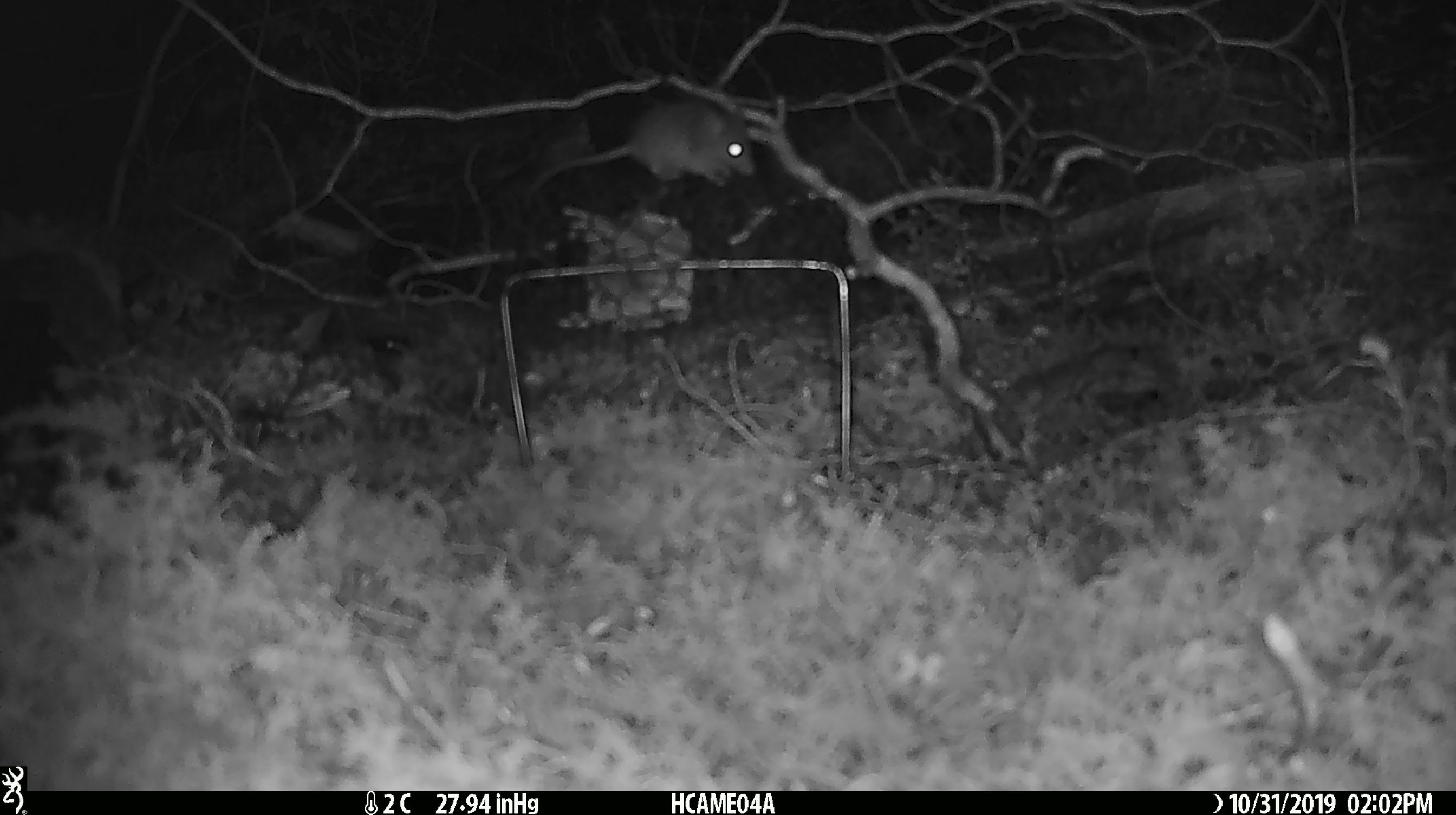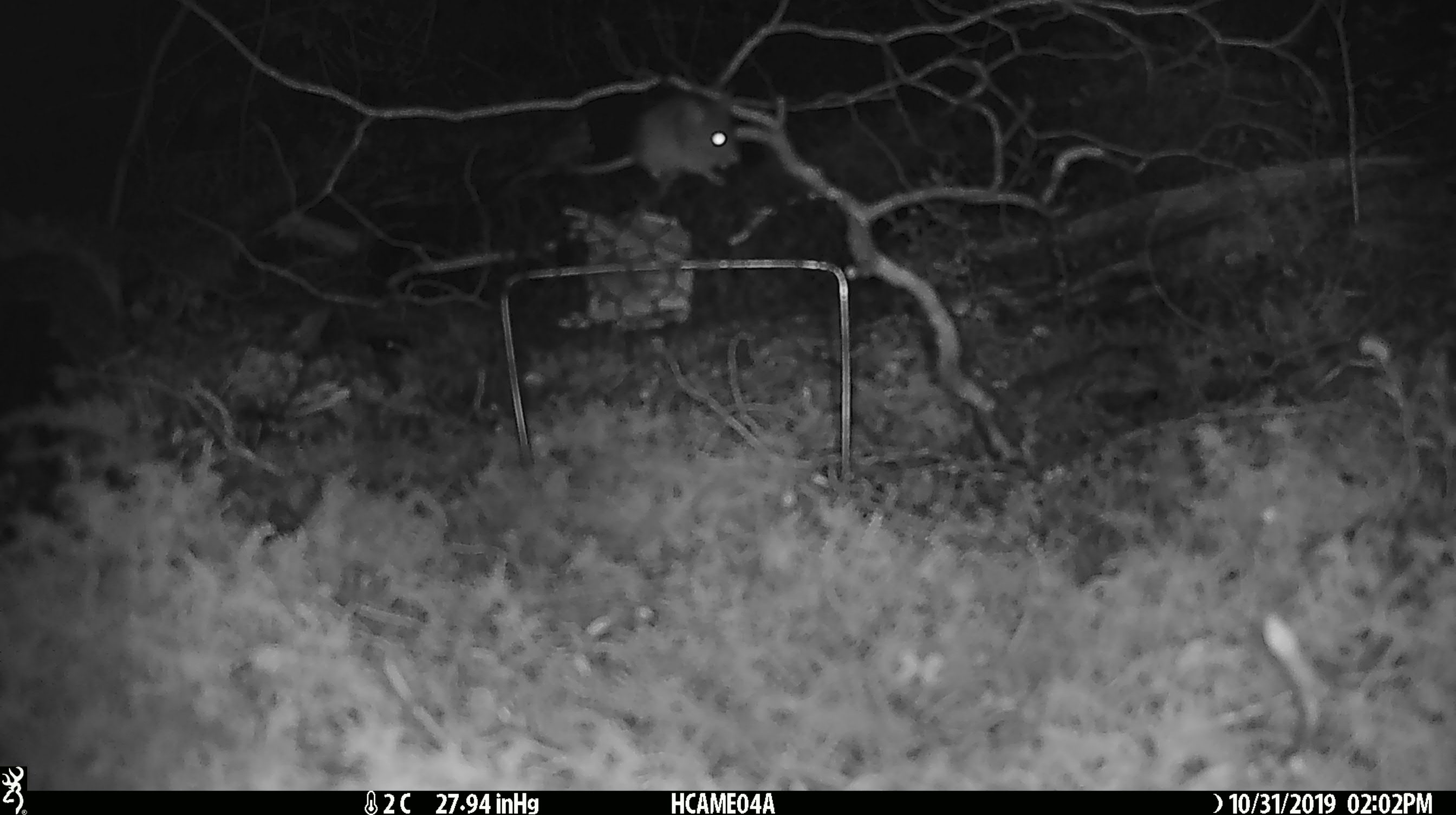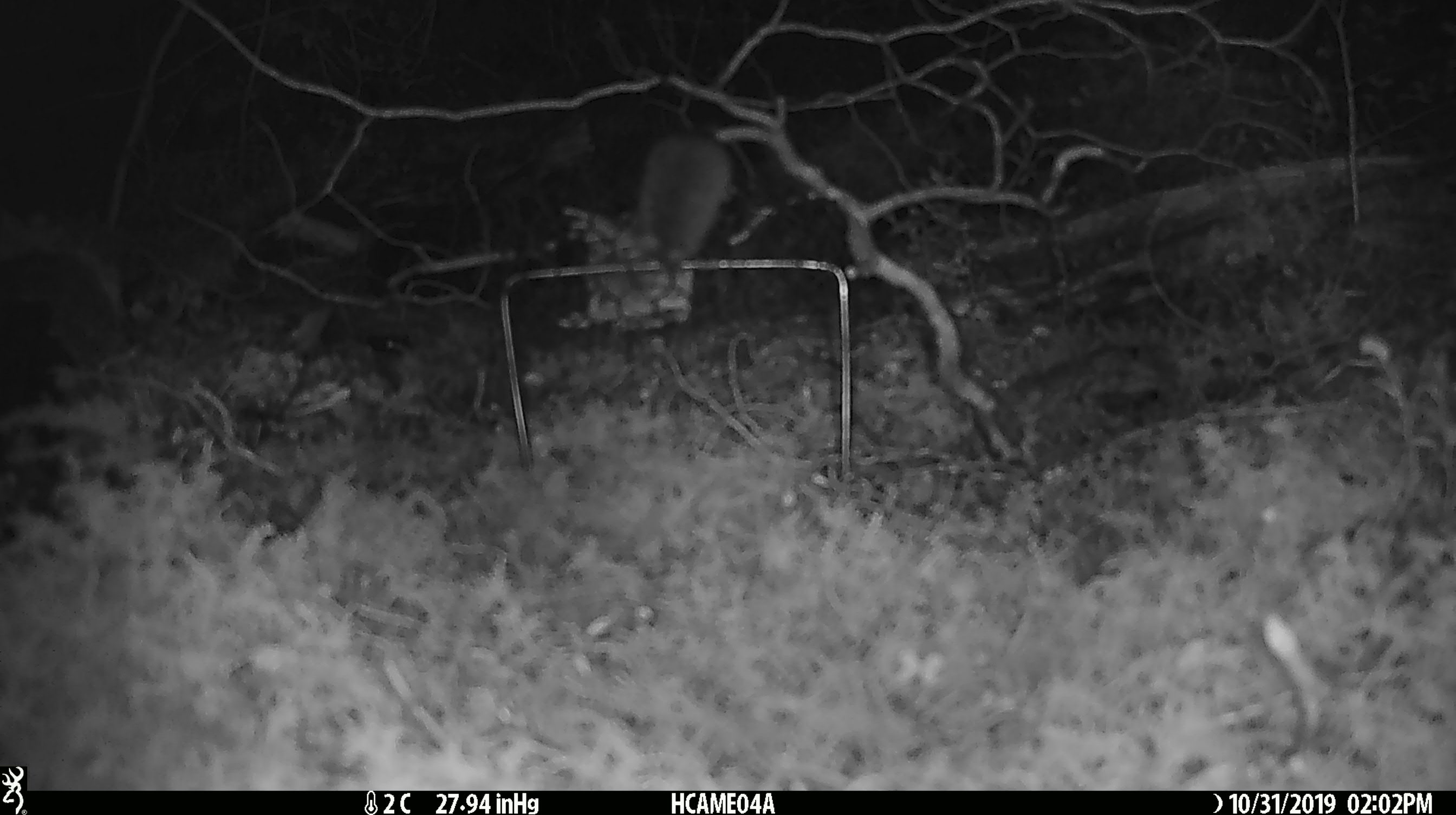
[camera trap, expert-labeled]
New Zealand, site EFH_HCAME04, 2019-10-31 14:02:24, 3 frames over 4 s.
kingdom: Animalia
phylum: Chordata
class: Mammalia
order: Rodentia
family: Muridae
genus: Mus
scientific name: Mus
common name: mouse